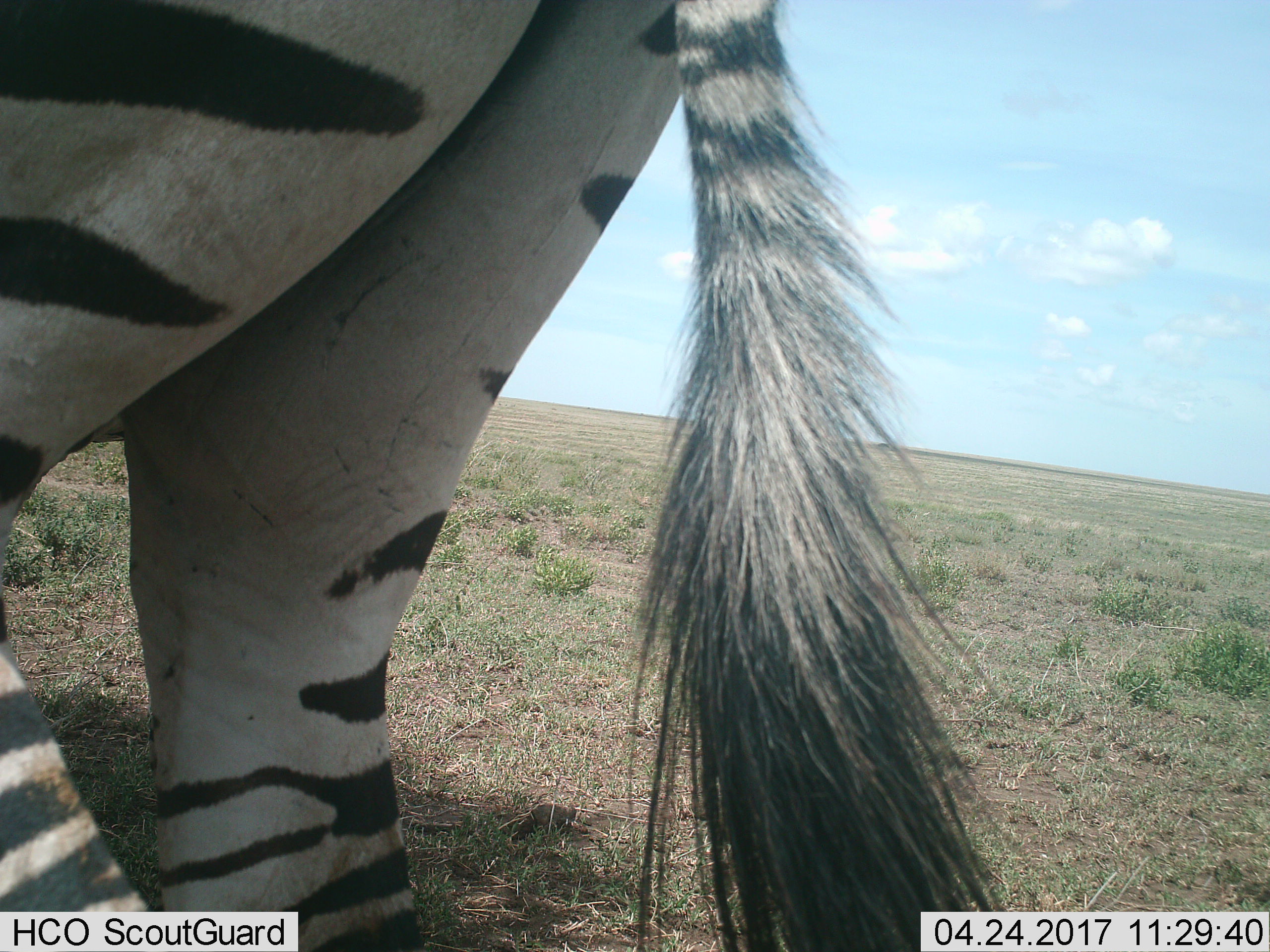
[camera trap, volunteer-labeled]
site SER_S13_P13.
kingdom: Animalia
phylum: Chordata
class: Mammalia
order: Perissodactyla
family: Equidae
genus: Equus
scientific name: Equus quagga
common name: plains zebra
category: zebraplains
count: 1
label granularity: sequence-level